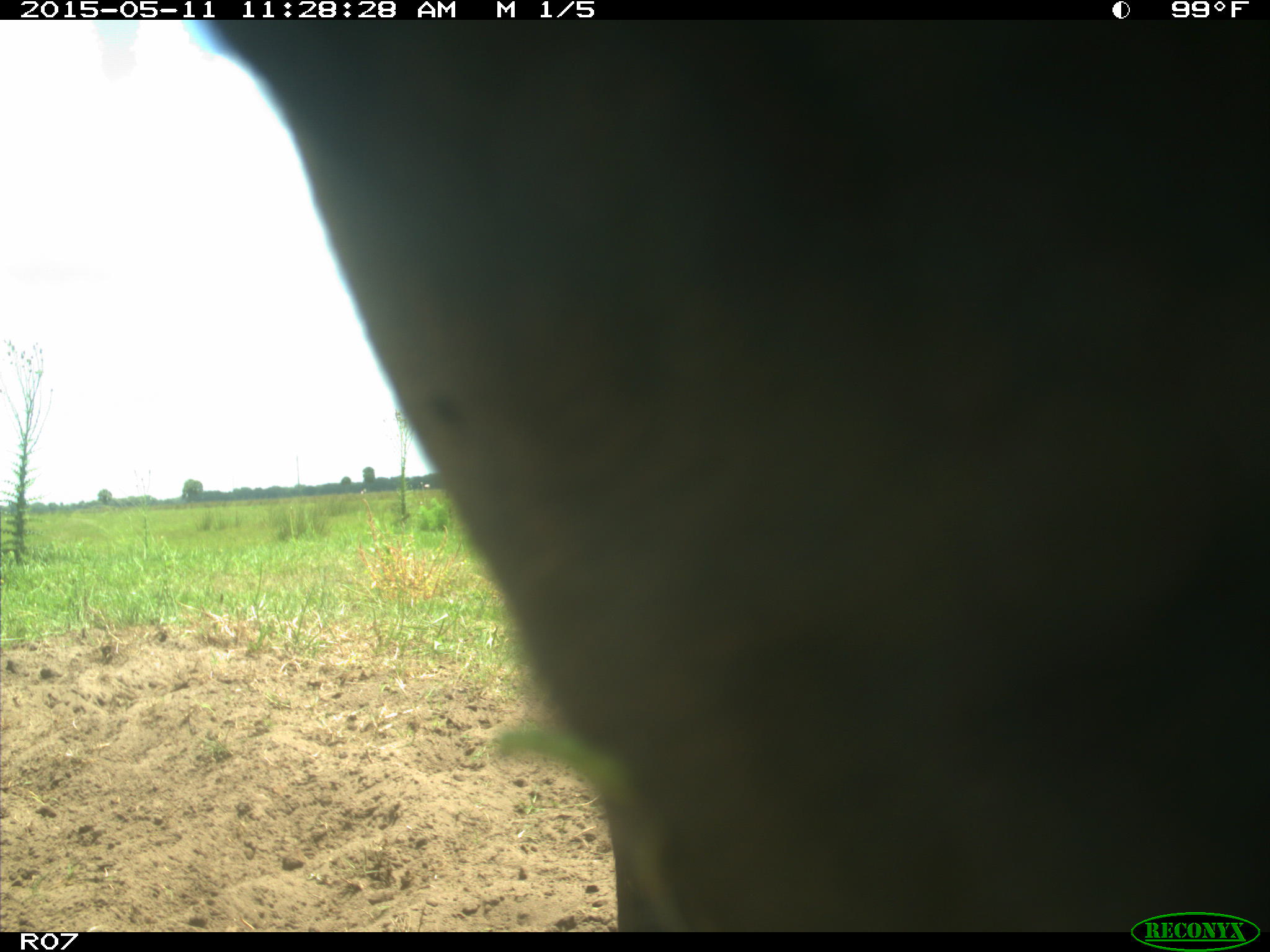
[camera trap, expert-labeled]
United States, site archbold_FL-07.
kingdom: Animalia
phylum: Chordata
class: Mammalia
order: Artiodactyla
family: Bovidae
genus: Bos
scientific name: Bos taurus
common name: domestic cow